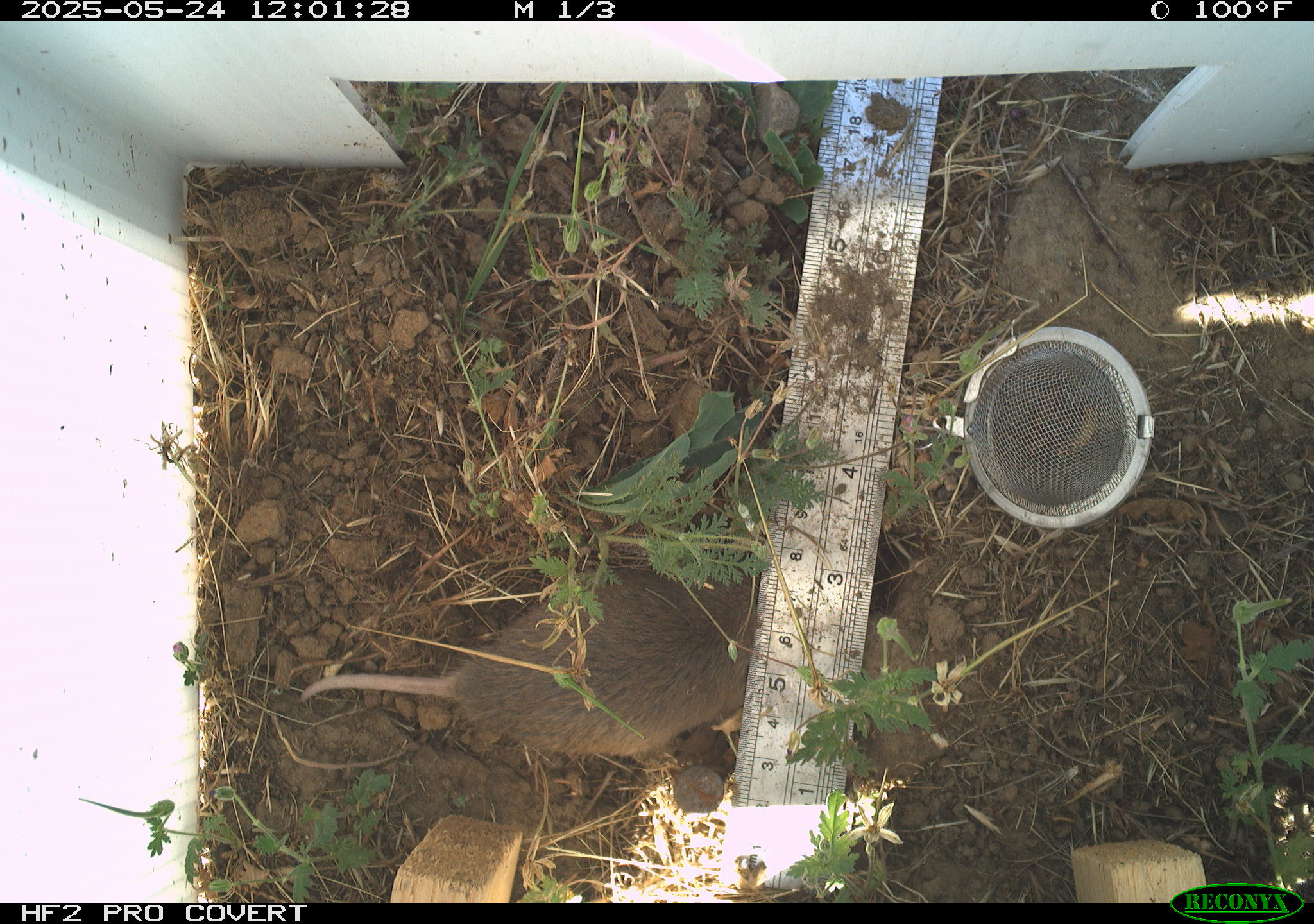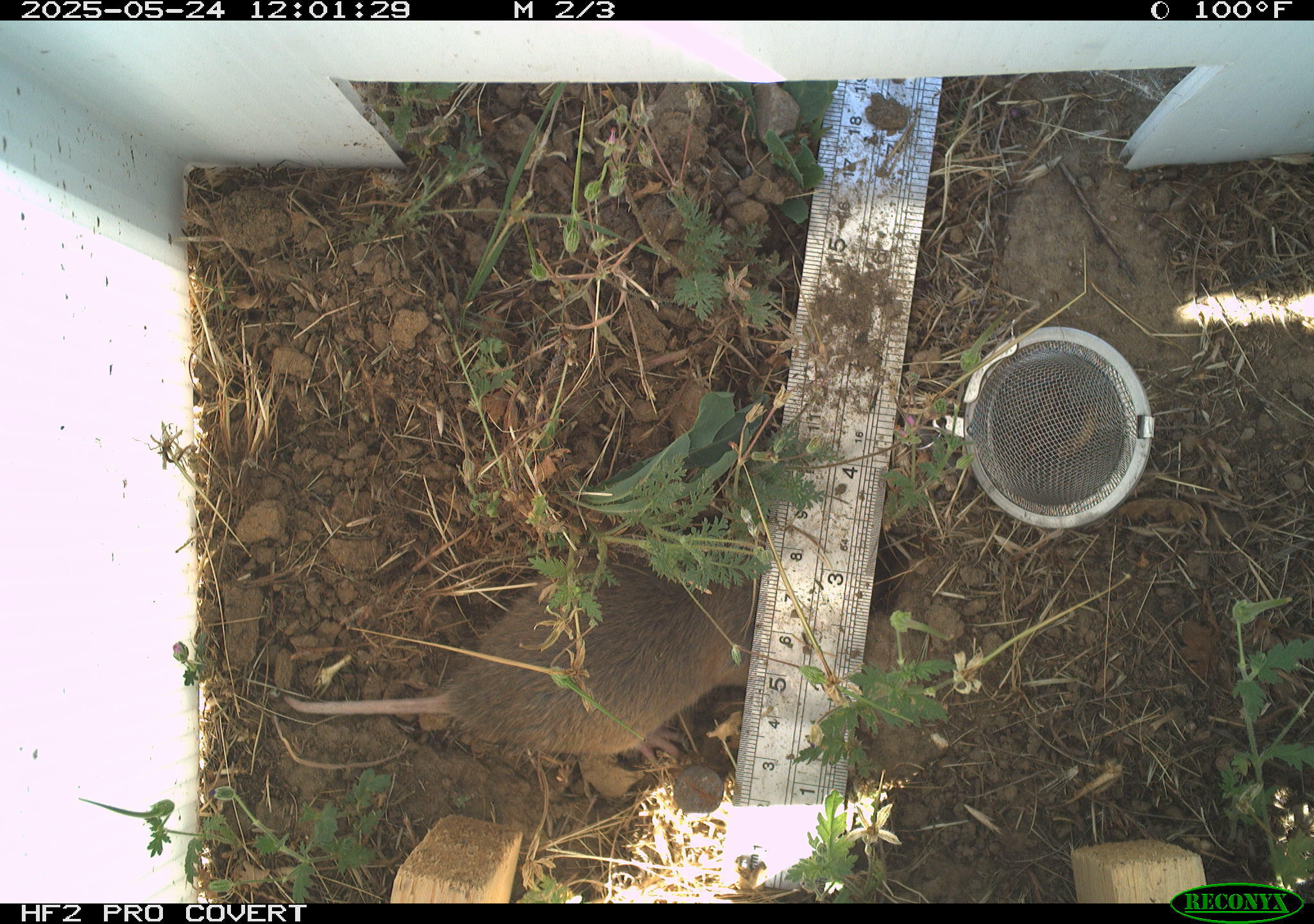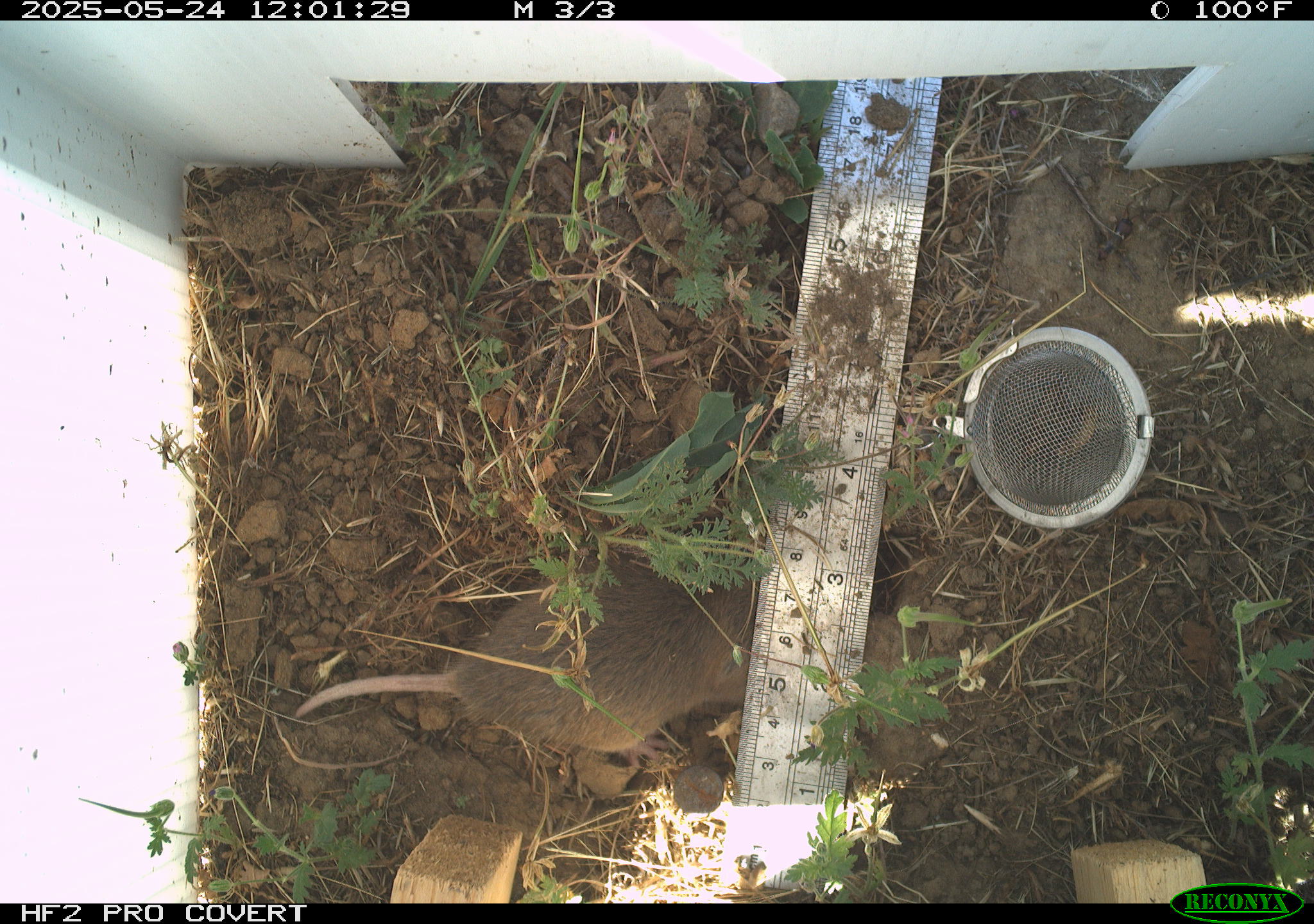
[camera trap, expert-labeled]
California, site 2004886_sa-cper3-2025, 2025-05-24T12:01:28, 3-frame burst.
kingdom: Animalia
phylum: Chordata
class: Mammalia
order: Rodentia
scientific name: Rodentia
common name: rodent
Rodent (Rodentia).